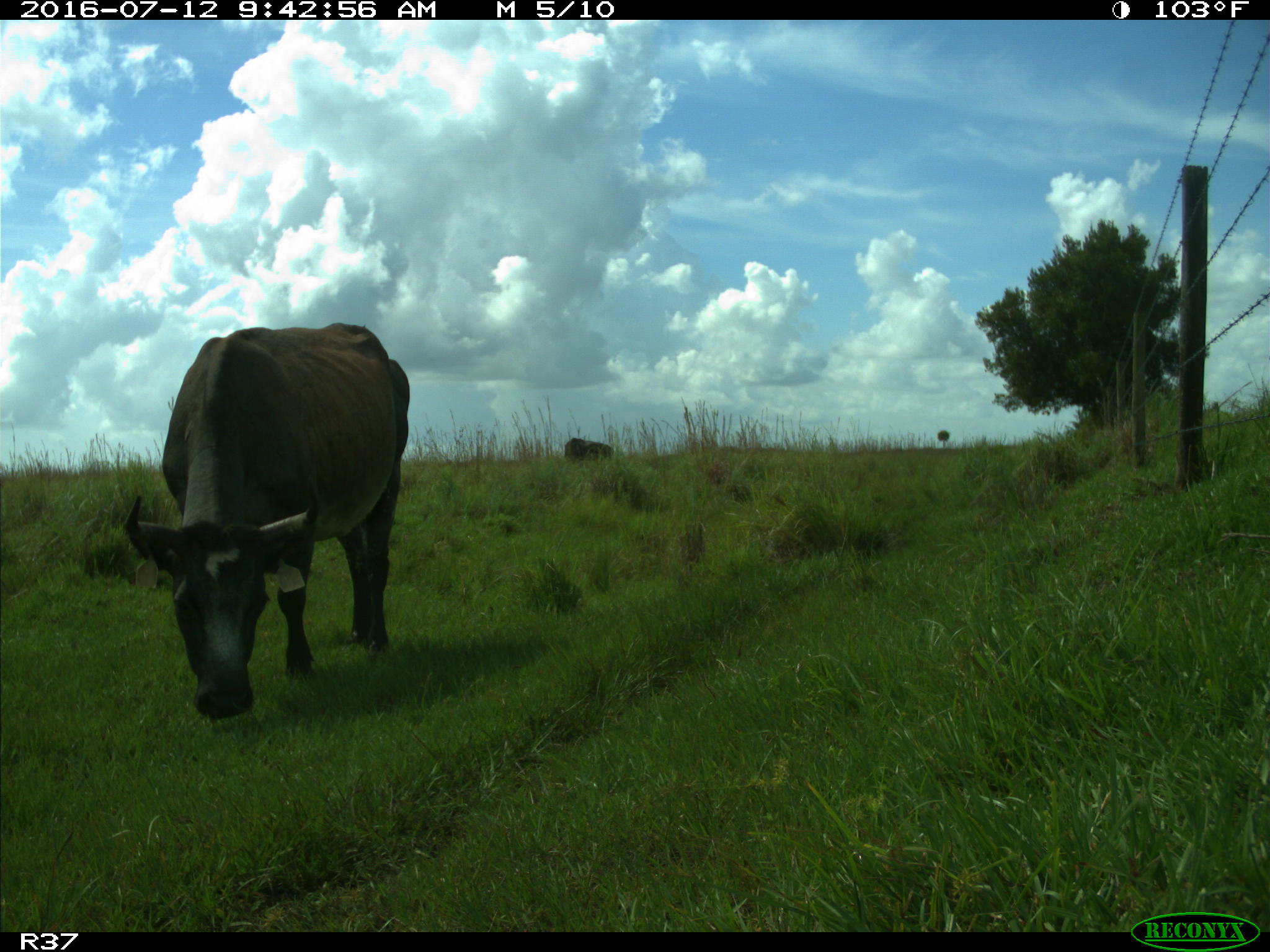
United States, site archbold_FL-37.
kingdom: Animalia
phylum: Chordata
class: Mammalia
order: Artiodactyla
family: Bovidae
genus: Bos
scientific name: Bos taurus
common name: domestic cow